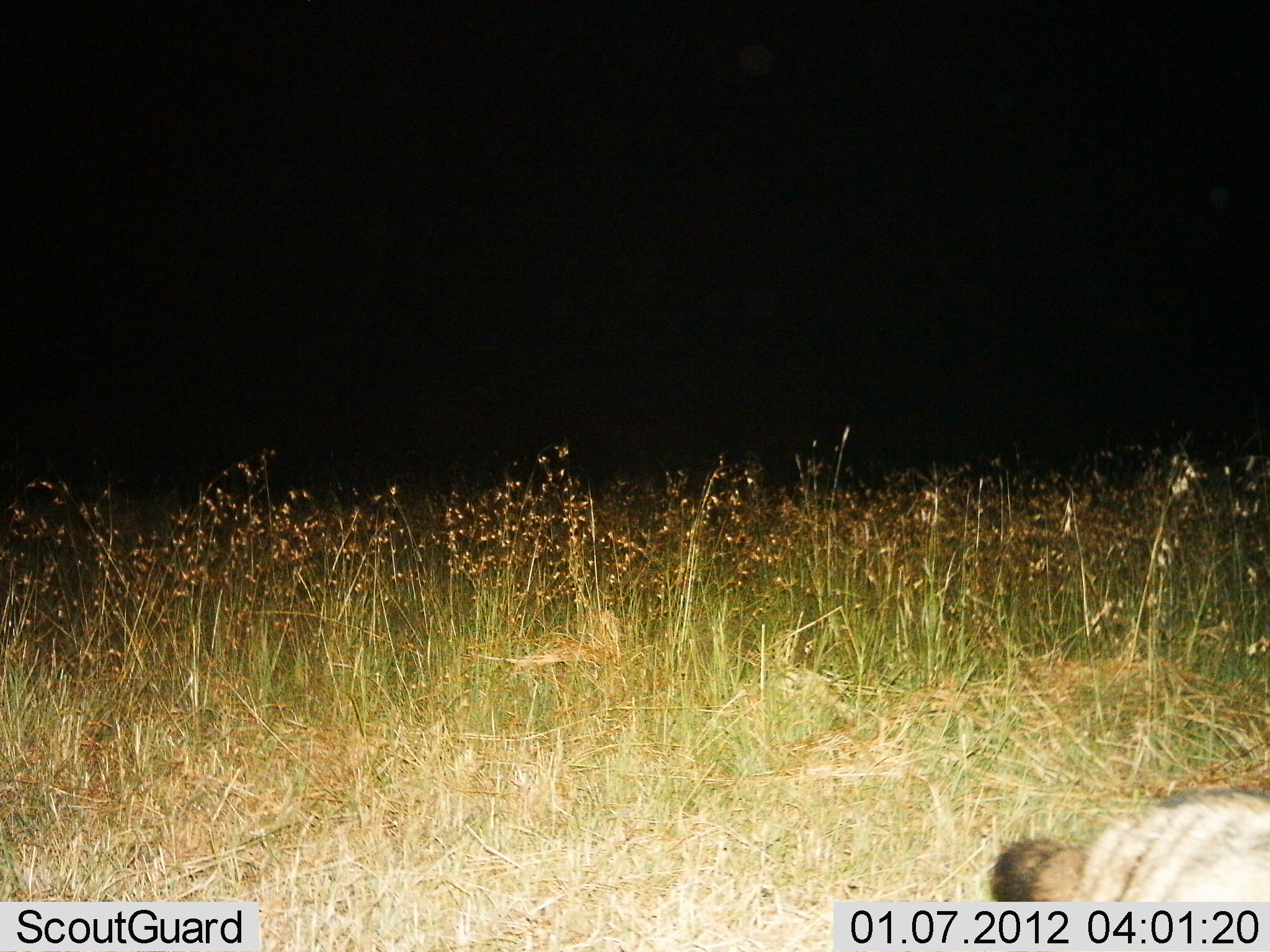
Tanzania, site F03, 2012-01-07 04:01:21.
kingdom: Animalia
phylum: Chordata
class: Mammalia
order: Carnivora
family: Hyaenidae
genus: Hyaena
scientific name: Hyaena hyaena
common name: striped hyena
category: hyenastriped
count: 1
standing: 75%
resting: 0%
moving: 25%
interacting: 0%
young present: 0%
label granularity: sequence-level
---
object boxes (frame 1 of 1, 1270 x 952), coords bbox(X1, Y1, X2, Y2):
animal: bbox(990, 790, 1269, 900)